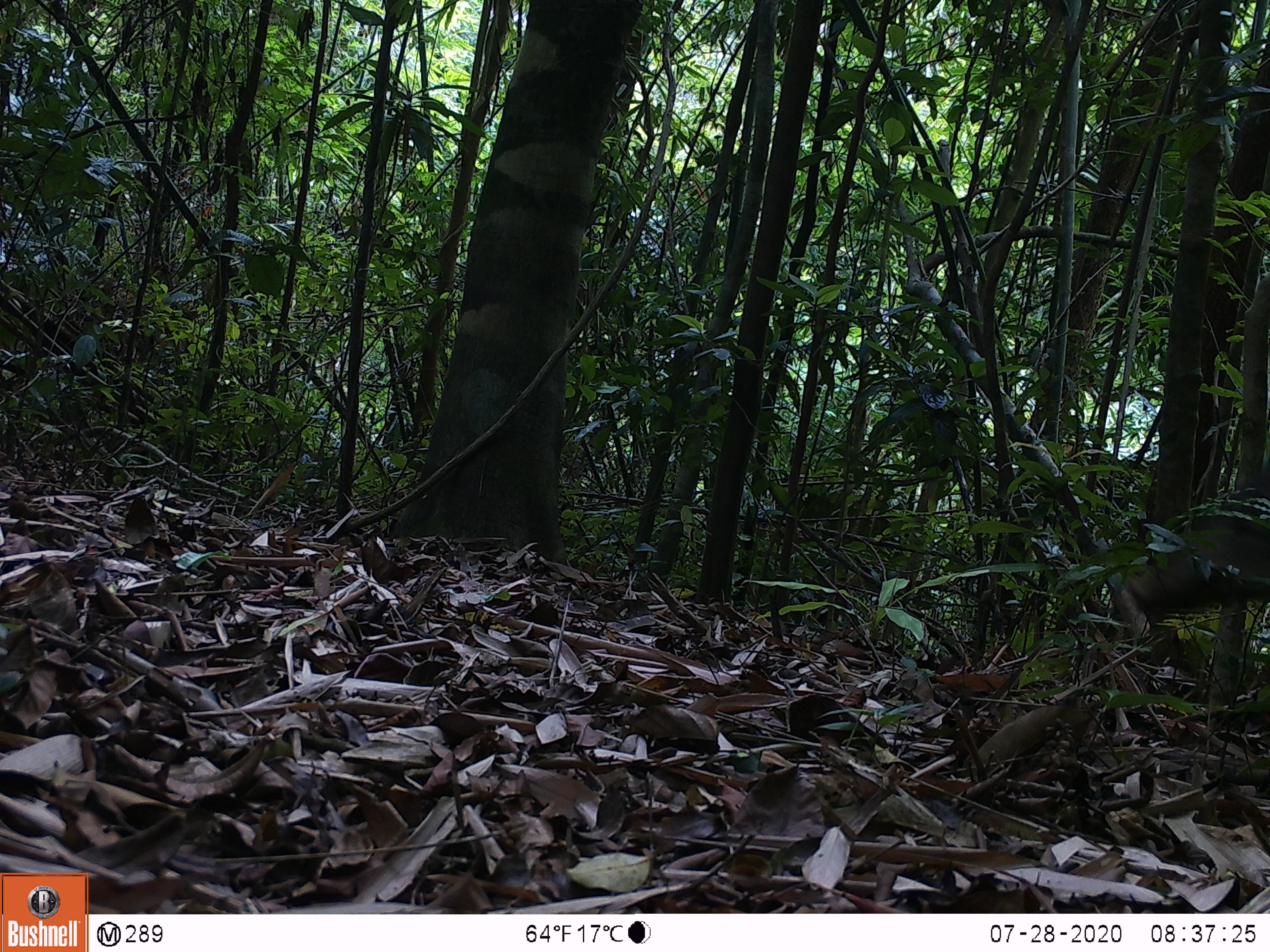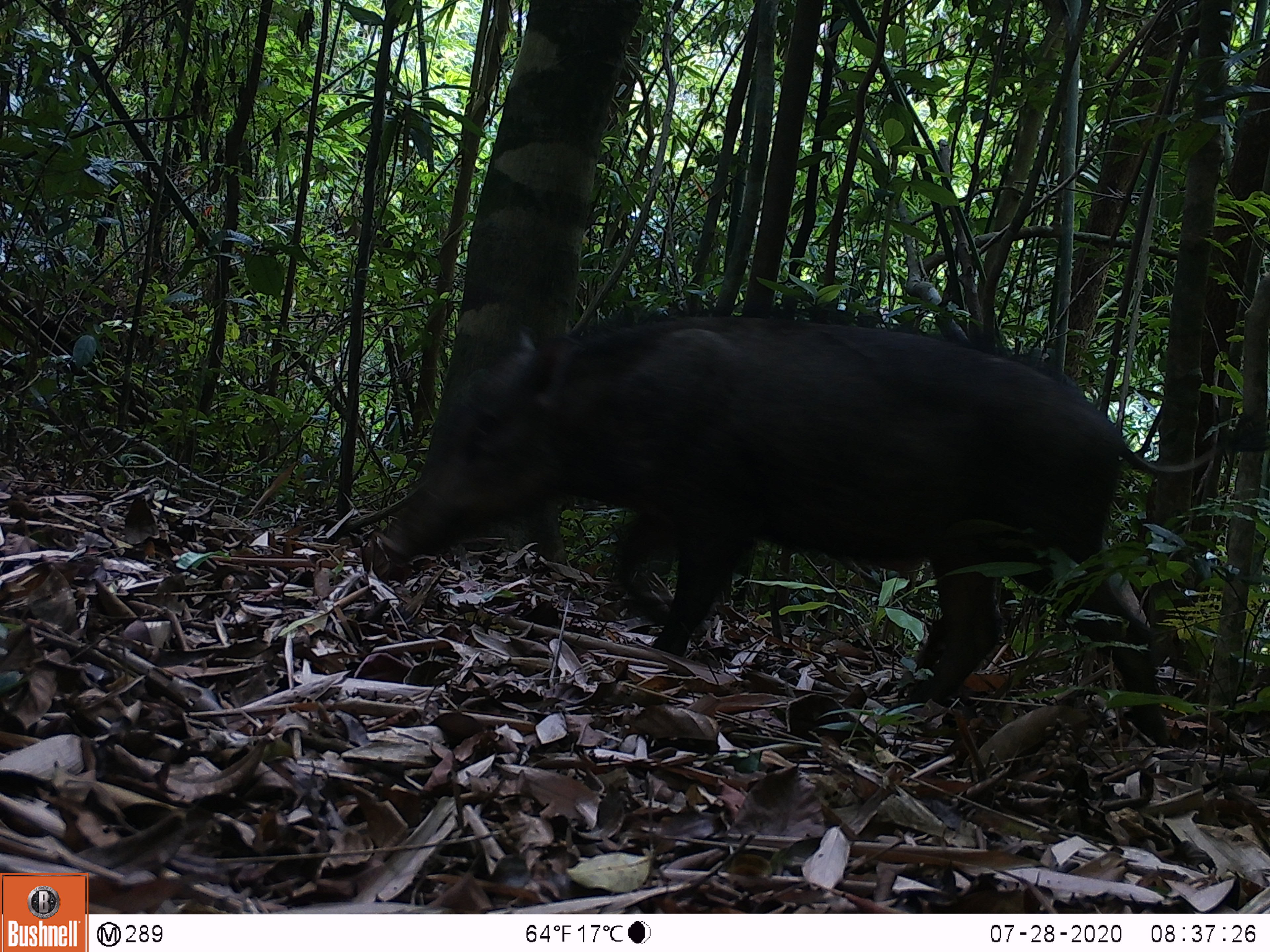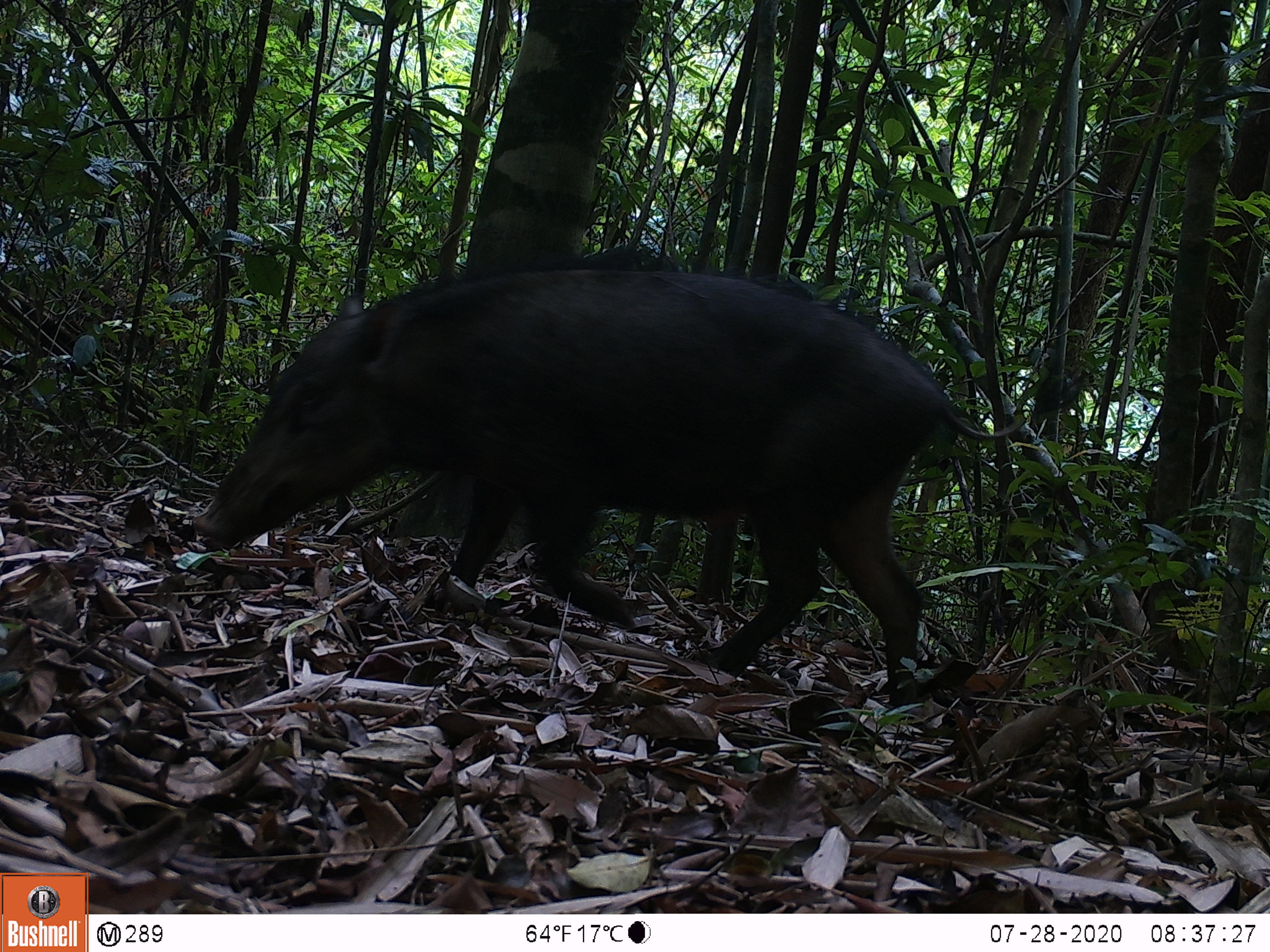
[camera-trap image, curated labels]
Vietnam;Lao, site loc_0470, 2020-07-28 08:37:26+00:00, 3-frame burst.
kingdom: Animalia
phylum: Chordata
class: Mammalia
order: Artiodactyla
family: Suidae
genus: Sus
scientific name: Sus scrofa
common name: eurasian wild pig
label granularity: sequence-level